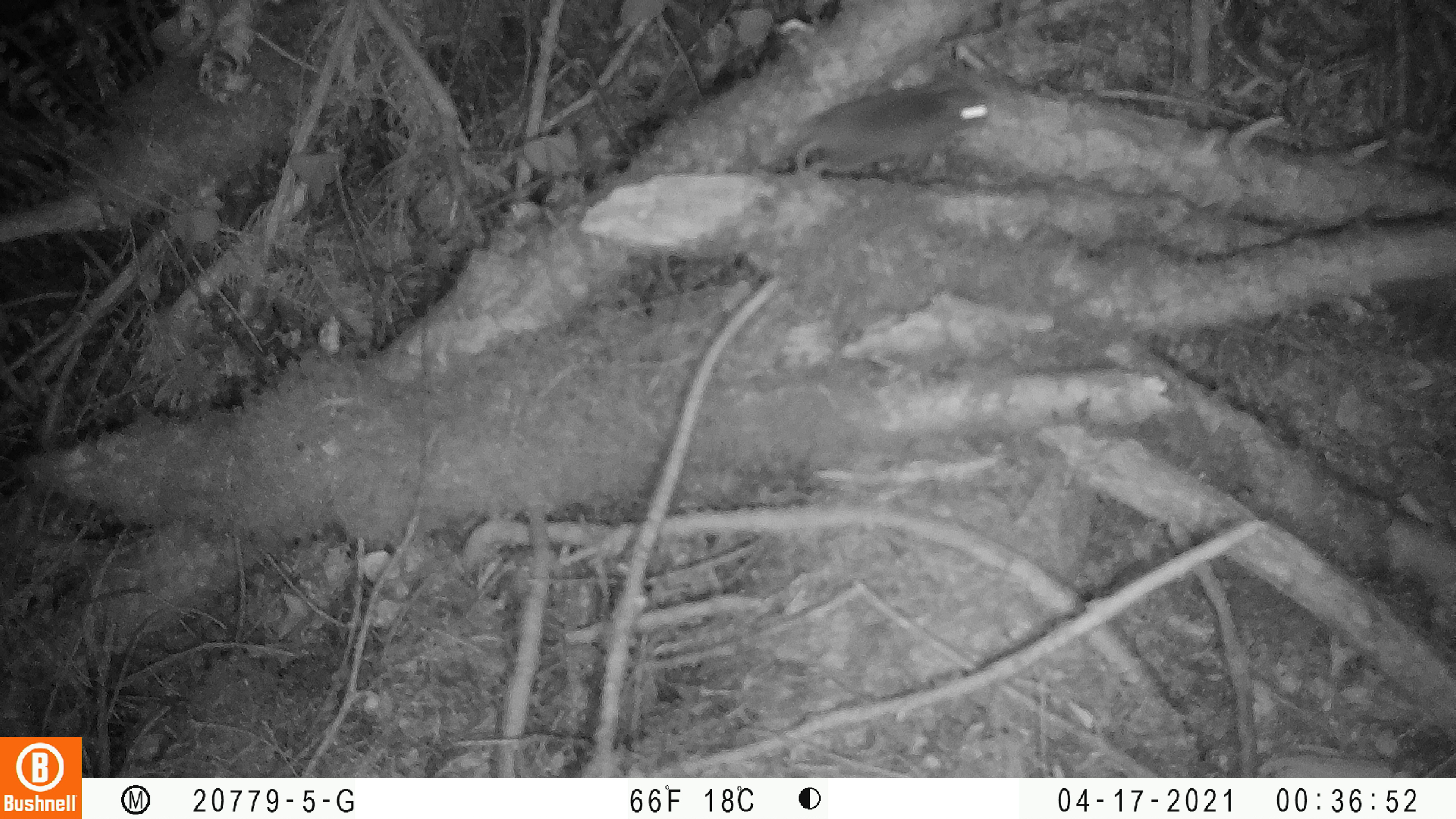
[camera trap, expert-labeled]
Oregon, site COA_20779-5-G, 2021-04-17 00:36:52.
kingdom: Animalia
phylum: Chordata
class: Mammalia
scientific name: Mammalia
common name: small mammal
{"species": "small mammal (Mammalia)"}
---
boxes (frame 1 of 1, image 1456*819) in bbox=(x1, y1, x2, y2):
small mammal: bbox=(715, 54, 1053, 270)